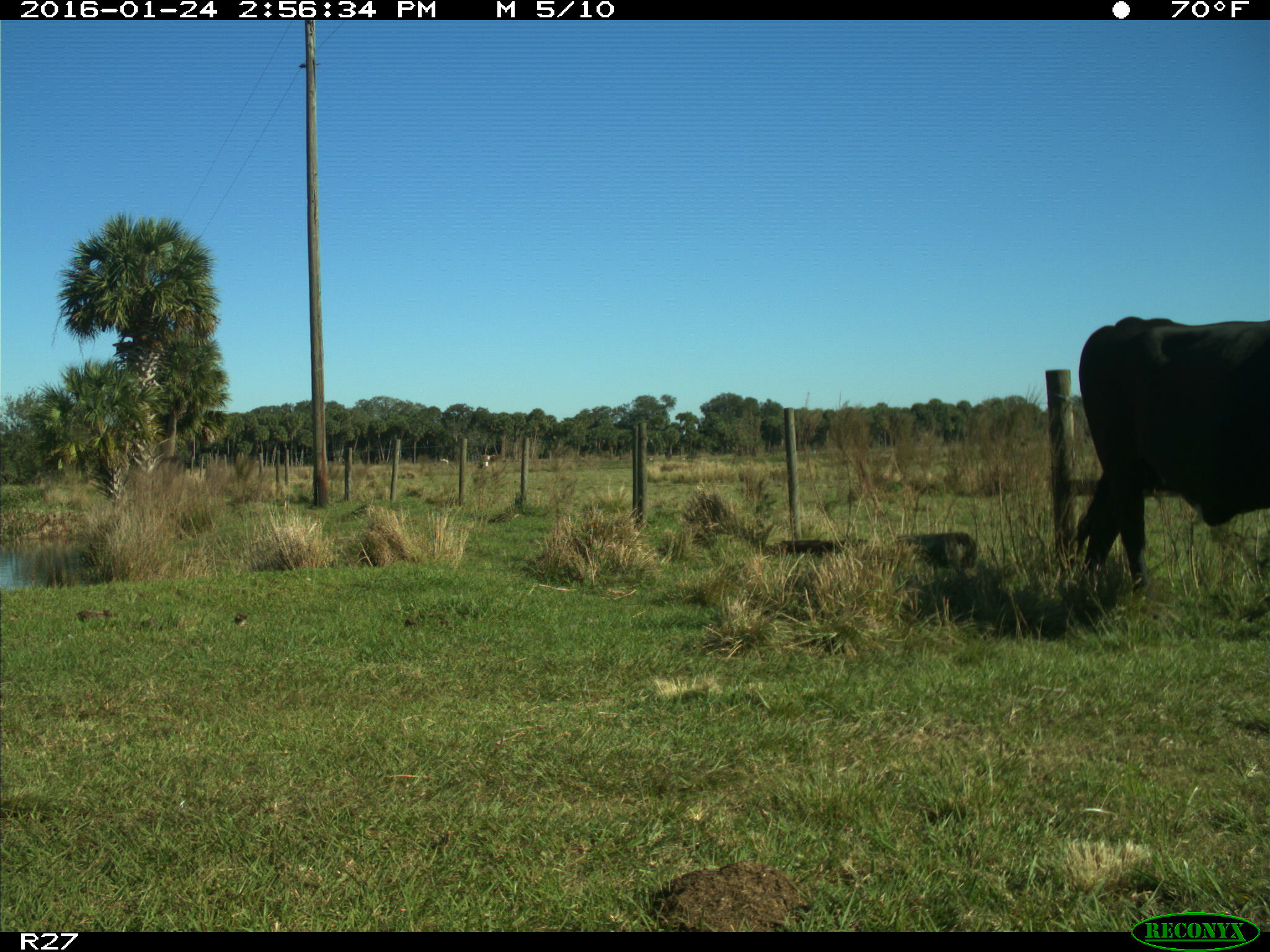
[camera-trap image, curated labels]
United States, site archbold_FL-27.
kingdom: Animalia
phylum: Chordata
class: Mammalia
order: Artiodactyla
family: Bovidae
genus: Bos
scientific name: Bos taurus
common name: domestic cow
Bos taurus (domestic cow).